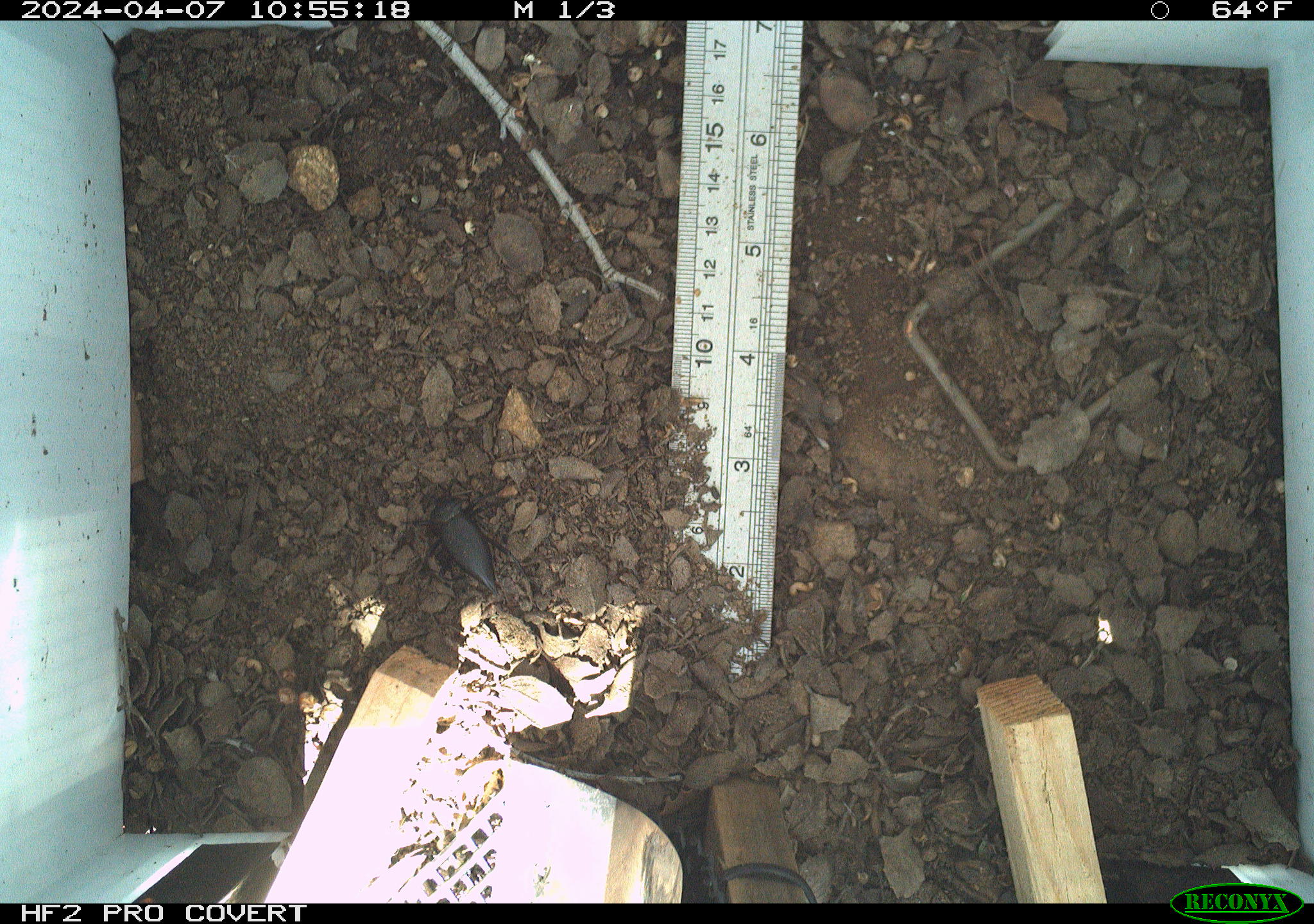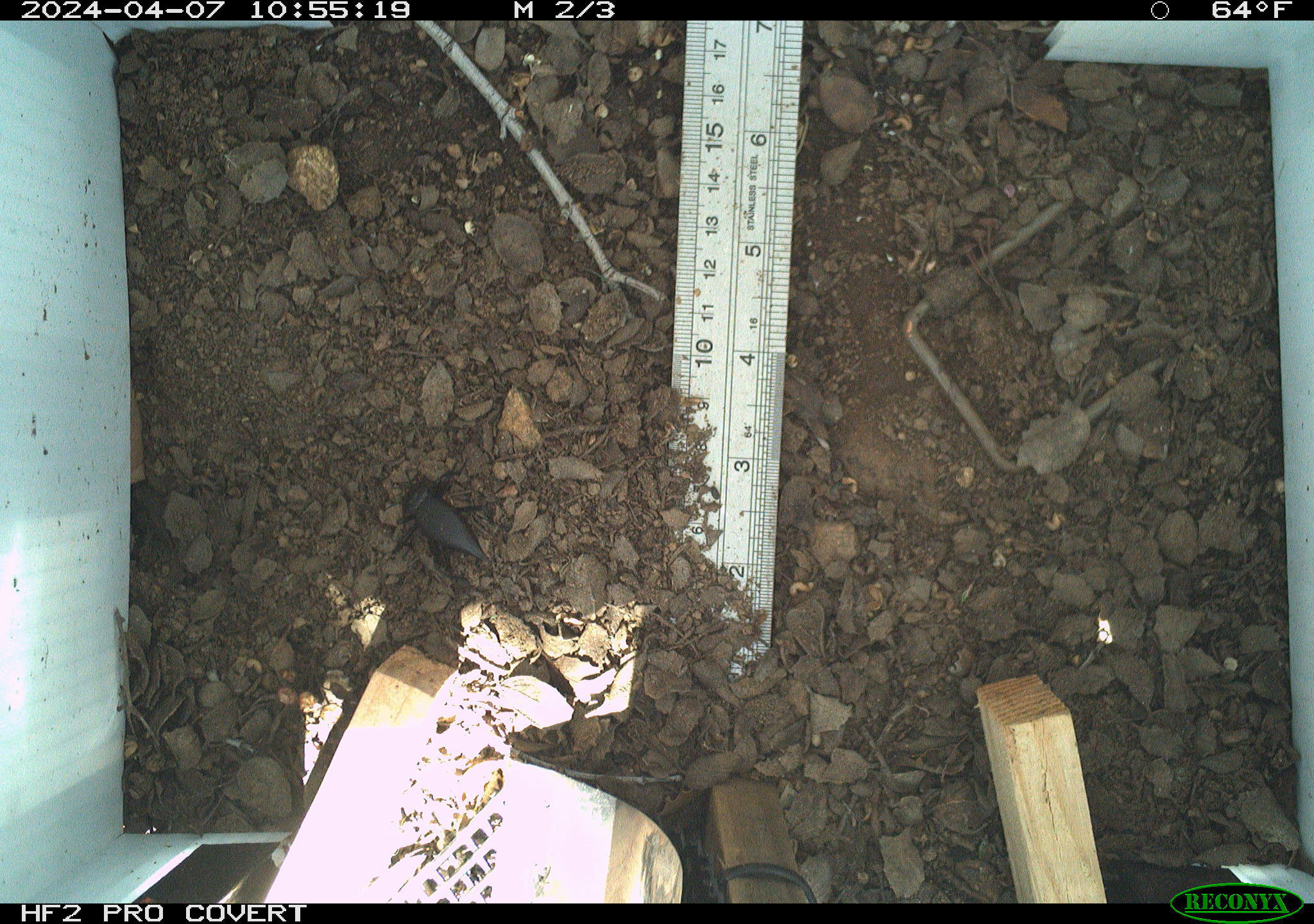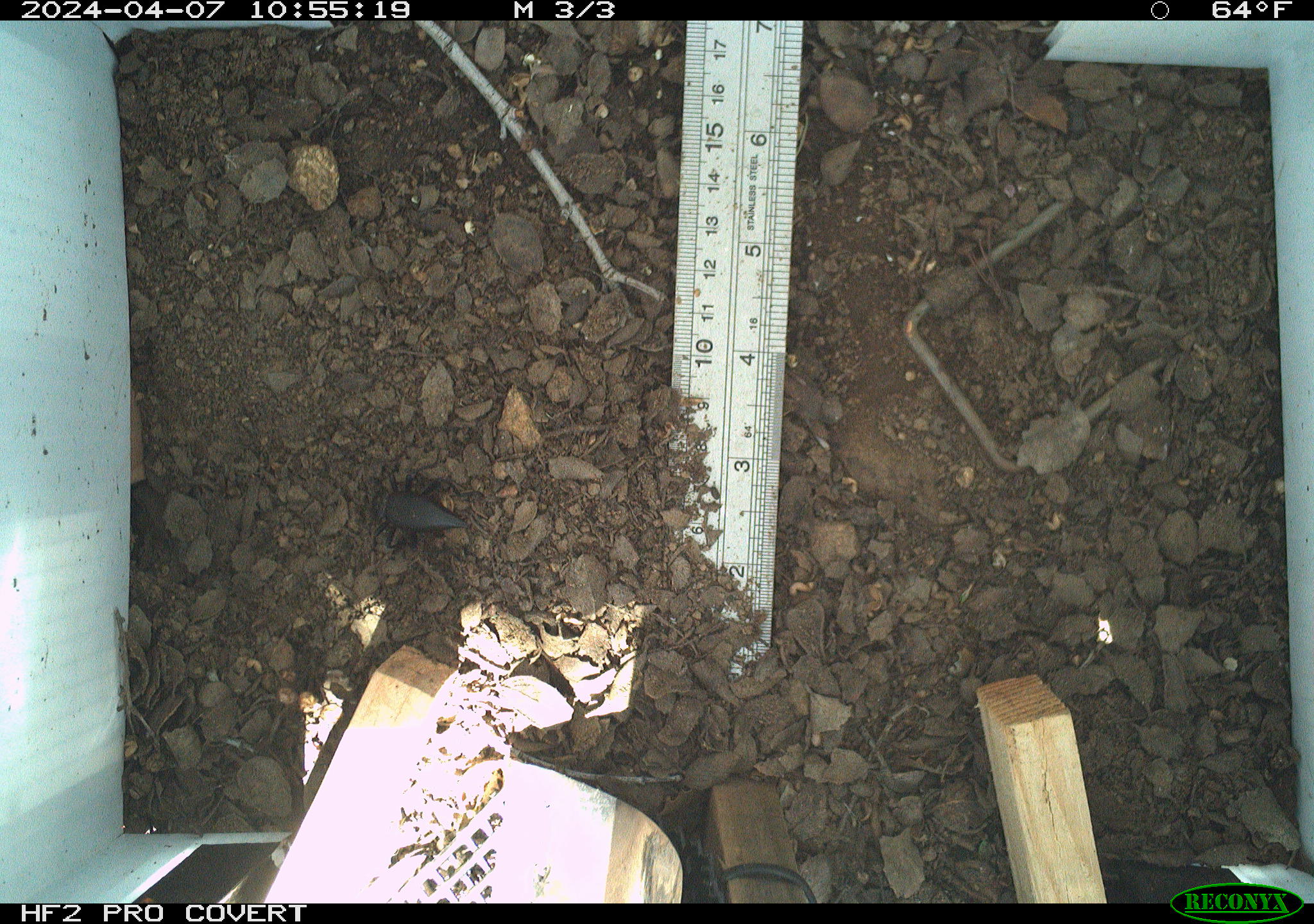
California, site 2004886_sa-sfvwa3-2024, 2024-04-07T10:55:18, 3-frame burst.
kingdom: Animalia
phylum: Arthropoda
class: Insecta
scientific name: Insecta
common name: insect